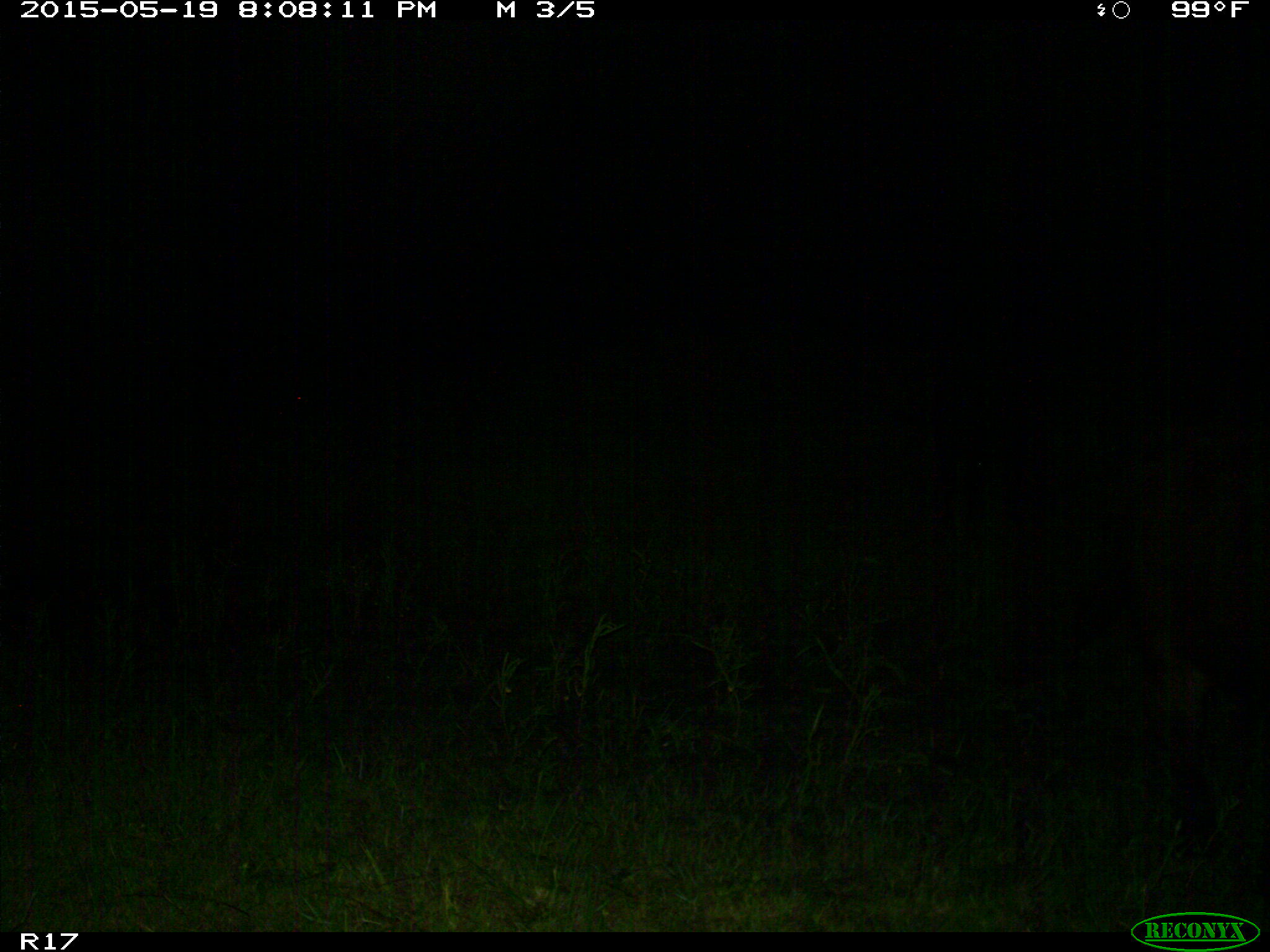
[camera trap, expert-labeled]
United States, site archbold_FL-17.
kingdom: Animalia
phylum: Chordata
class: Mammalia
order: Artiodactyla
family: Bovidae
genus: Bos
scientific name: Bos taurus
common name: domestic cow